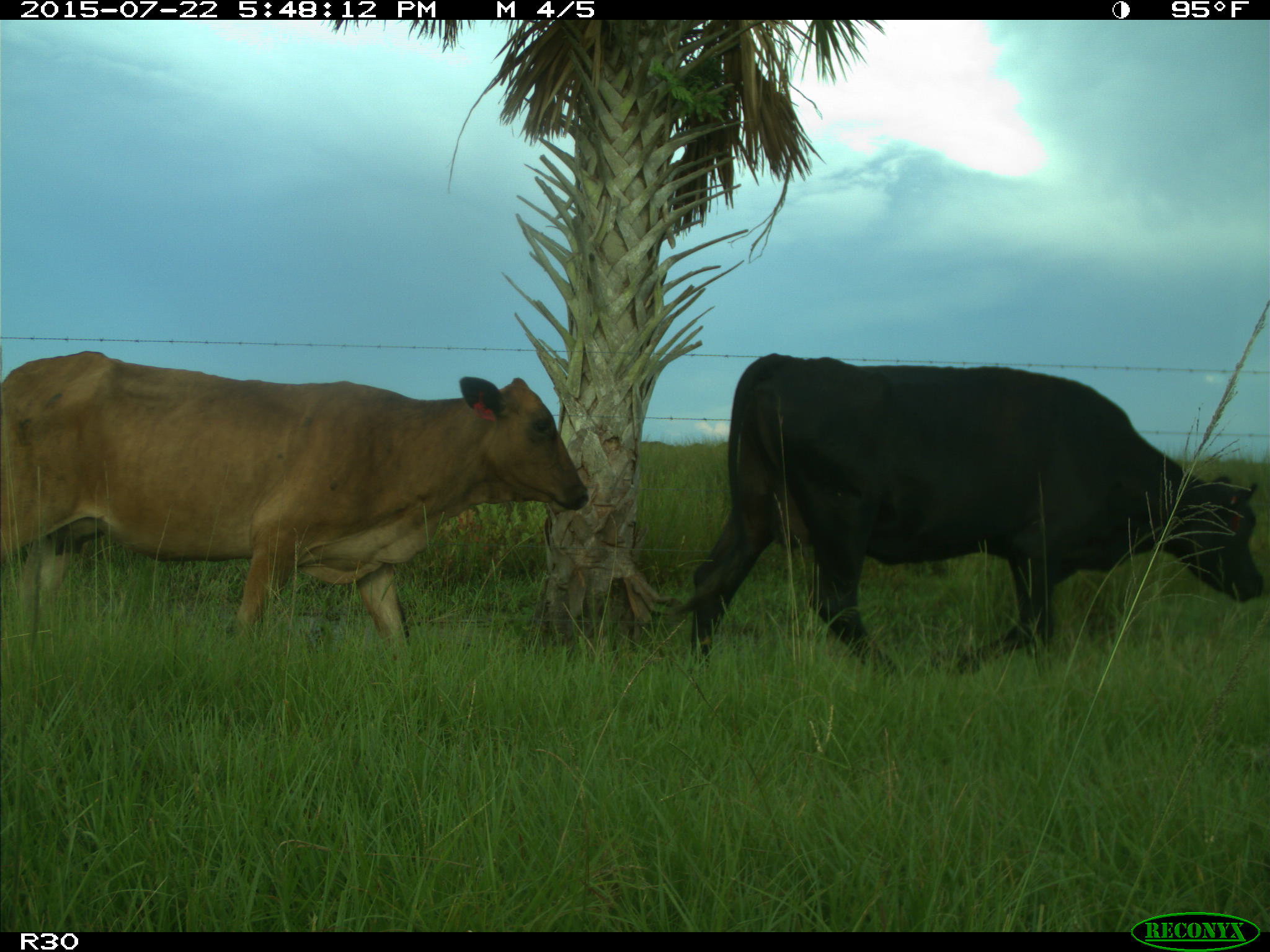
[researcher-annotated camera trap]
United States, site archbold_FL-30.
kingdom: Animalia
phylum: Chordata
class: Mammalia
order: Artiodactyla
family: Bovidae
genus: Bos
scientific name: Bos taurus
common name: domestic cow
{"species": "Bos taurus (domestic cow)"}